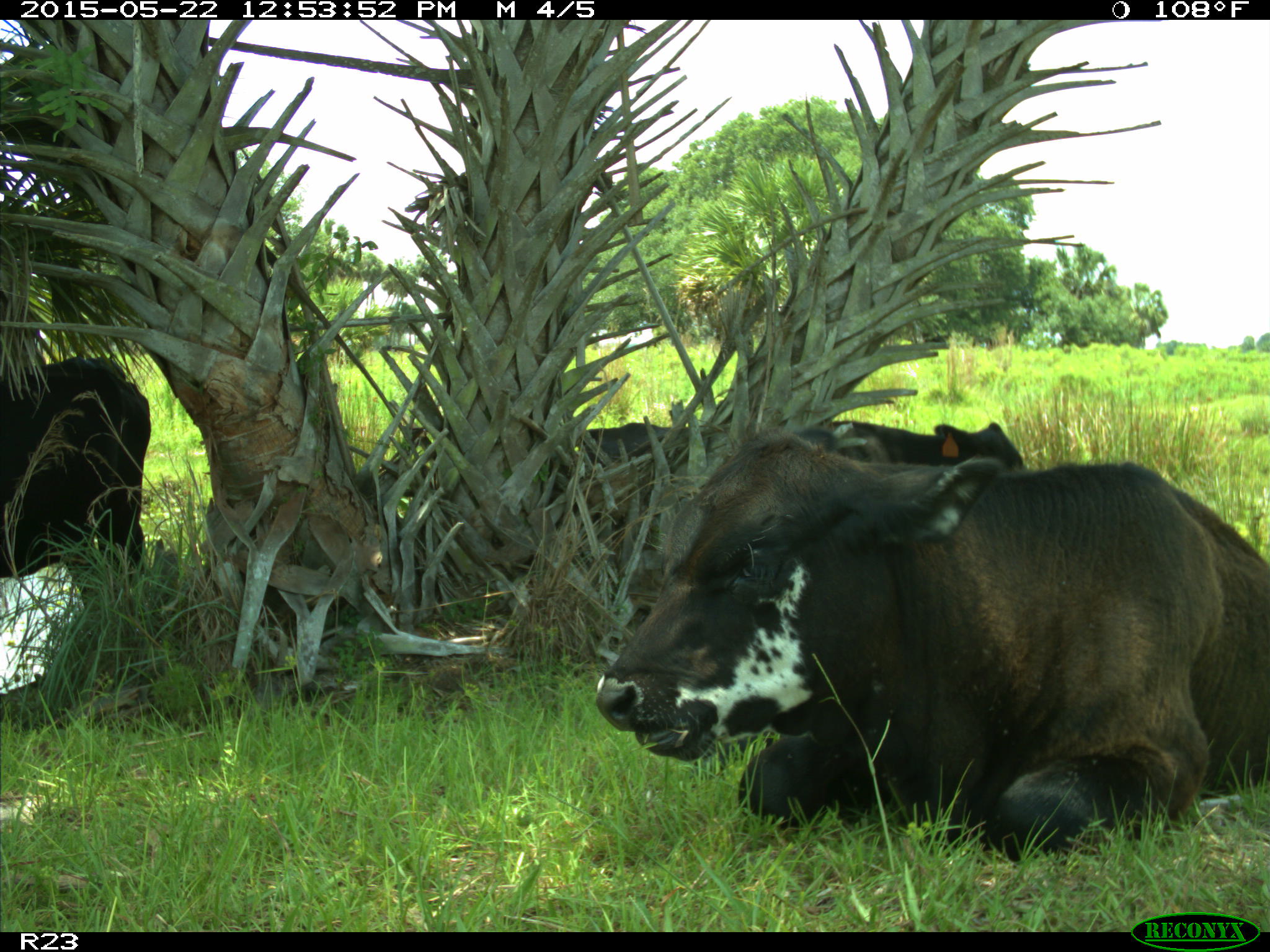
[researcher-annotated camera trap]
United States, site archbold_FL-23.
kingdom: Animalia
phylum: Chordata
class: Mammalia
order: Artiodactyla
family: Bovidae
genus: Bos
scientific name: Bos taurus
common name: domestic cow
Bos taurus (domestic cow).